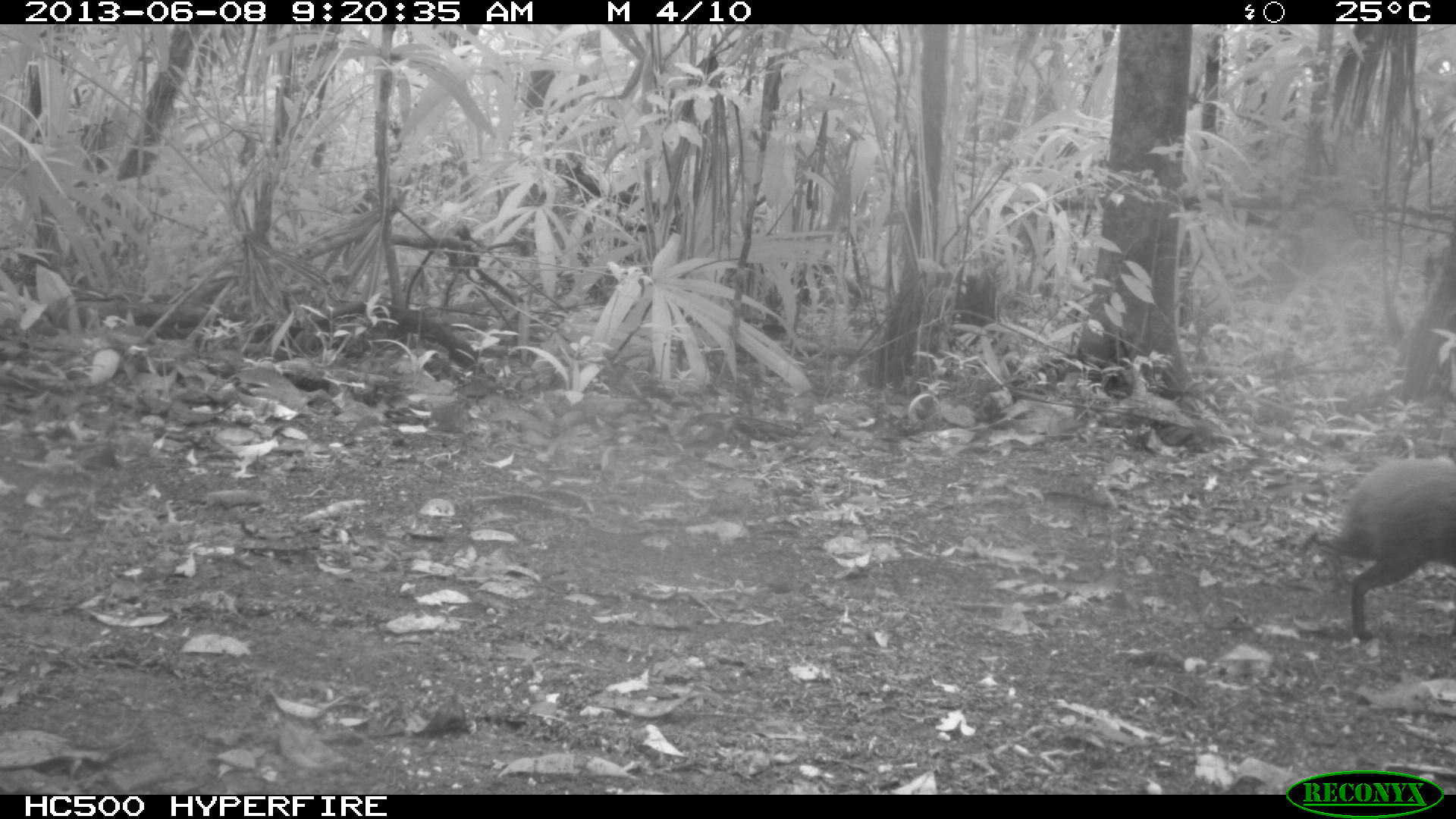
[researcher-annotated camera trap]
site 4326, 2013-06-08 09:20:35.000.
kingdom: Animalia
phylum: Chordata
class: Mammalia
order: Rodentia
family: Dasyproctidae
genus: Dasyprocta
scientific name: Dasyprocta punctata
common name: central american agouti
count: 1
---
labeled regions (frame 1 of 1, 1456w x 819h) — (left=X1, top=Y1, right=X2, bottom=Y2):
dasyprocta punctata: (left=1304, top=457, right=1456, bottom=639)